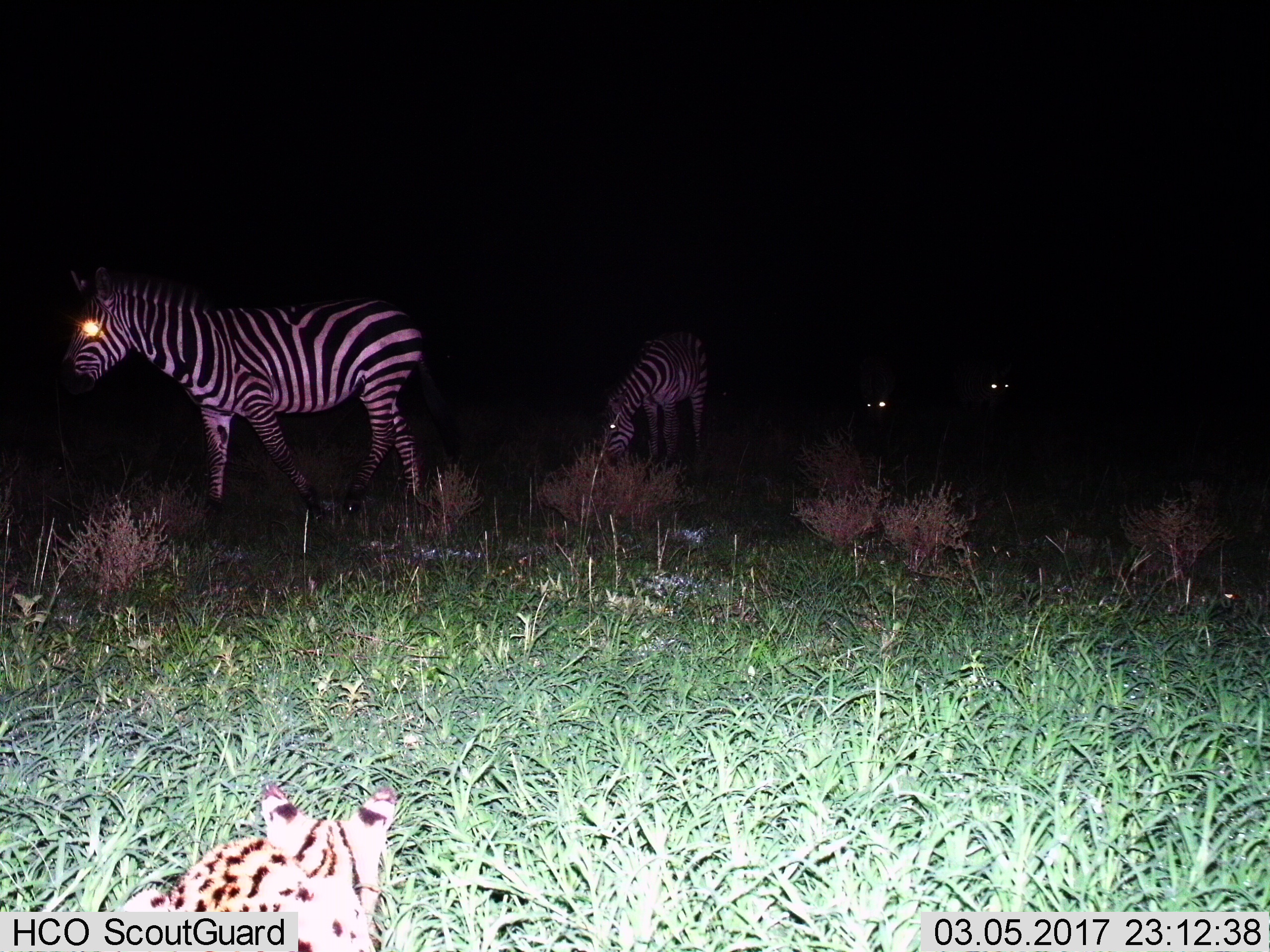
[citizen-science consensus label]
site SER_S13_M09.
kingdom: Animalia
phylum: Chordata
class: Mammalia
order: Perissodactyla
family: Equidae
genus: Equus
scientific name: Equus quagga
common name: plains zebra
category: zebraplains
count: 4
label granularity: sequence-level